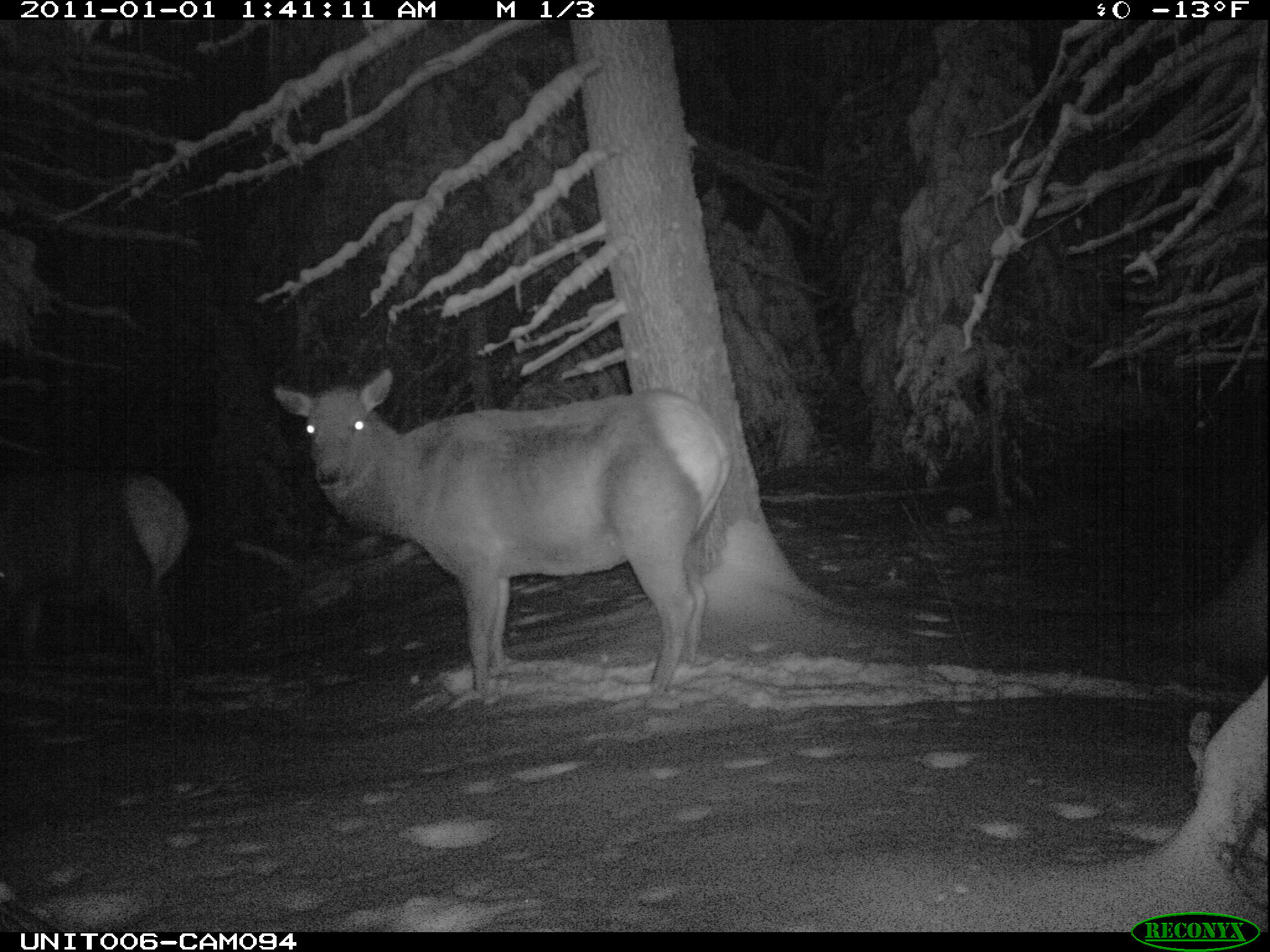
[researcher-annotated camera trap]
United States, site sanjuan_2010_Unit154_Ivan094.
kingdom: Animalia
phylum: Chordata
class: Mammalia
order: Artiodactyla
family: Cervidae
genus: Cervus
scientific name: Cervus elaphus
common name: red deer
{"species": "Cervus elaphus (red deer)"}